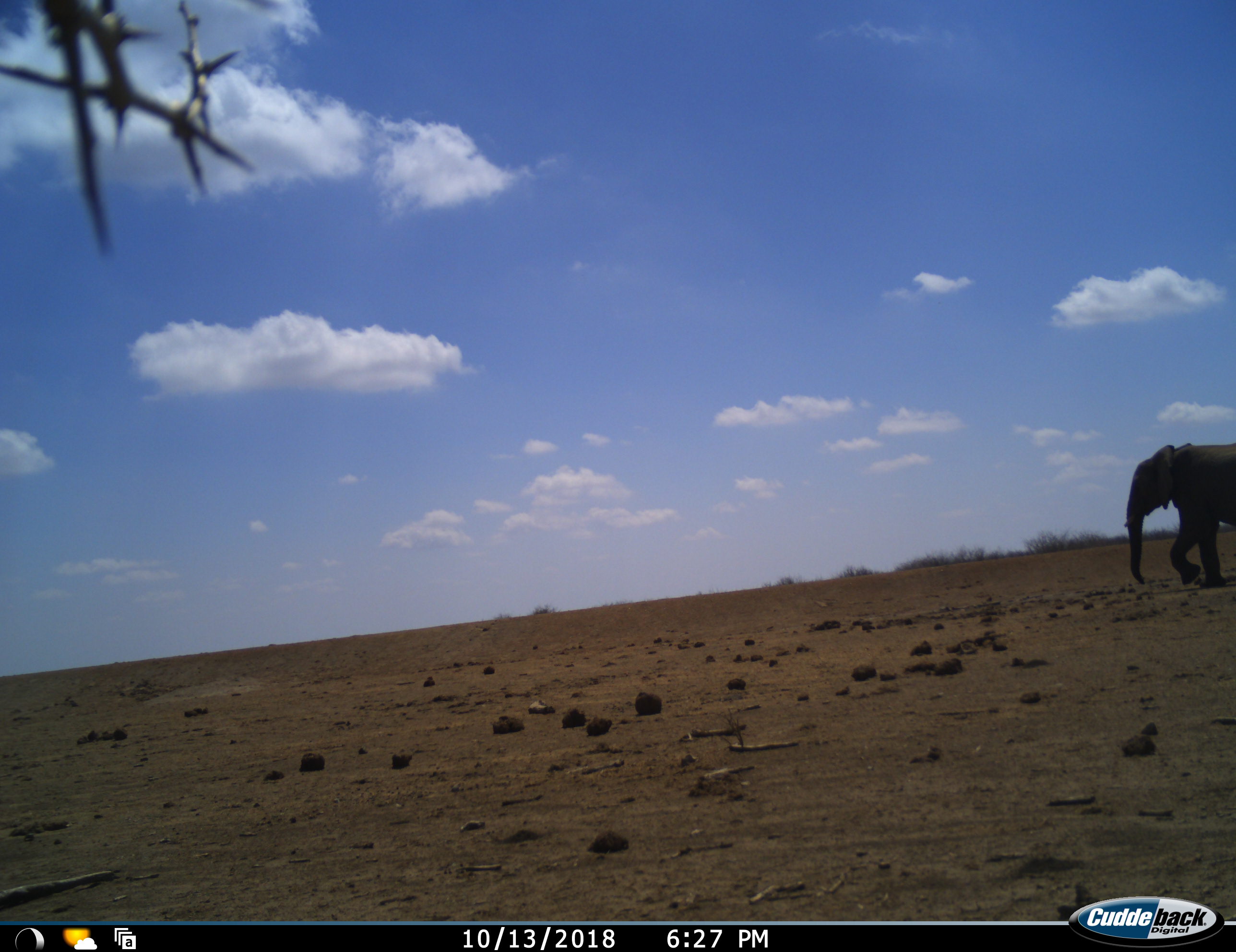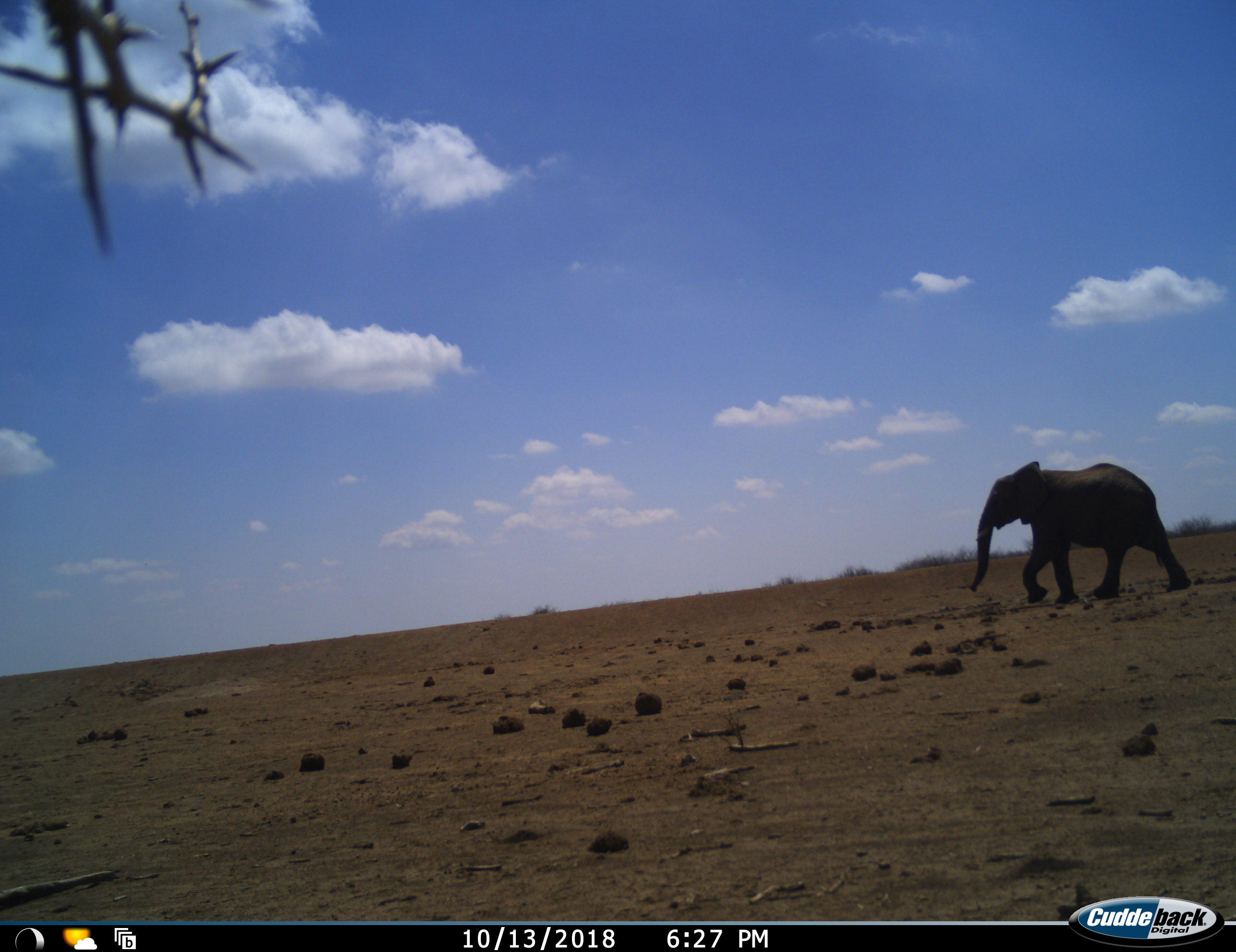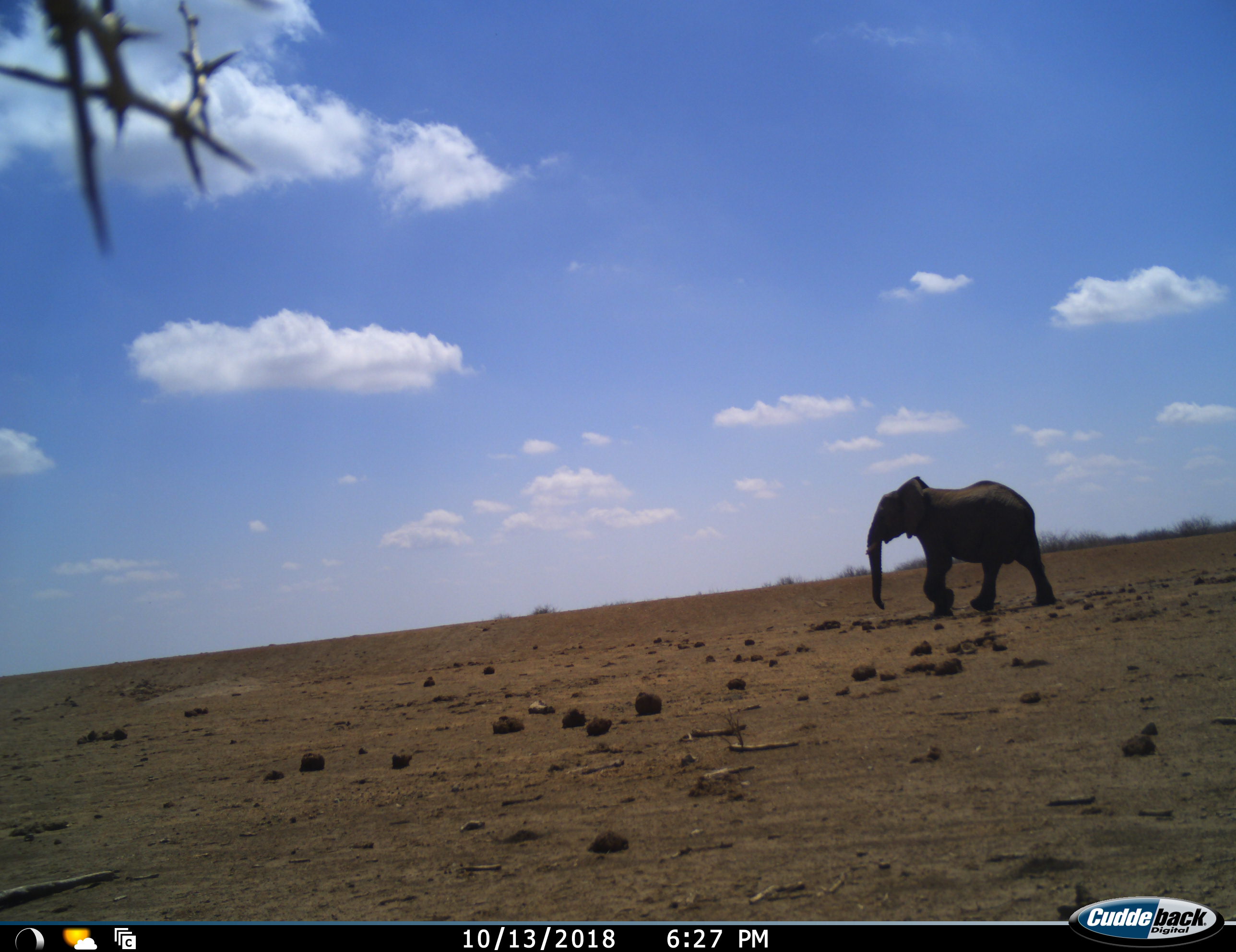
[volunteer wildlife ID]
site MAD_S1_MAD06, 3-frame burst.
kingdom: Animalia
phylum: Chordata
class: Mammalia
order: Proboscidea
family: Elephantidae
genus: Loxodonta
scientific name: Loxodonta africana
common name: african bush elephant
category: elephant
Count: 1.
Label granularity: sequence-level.